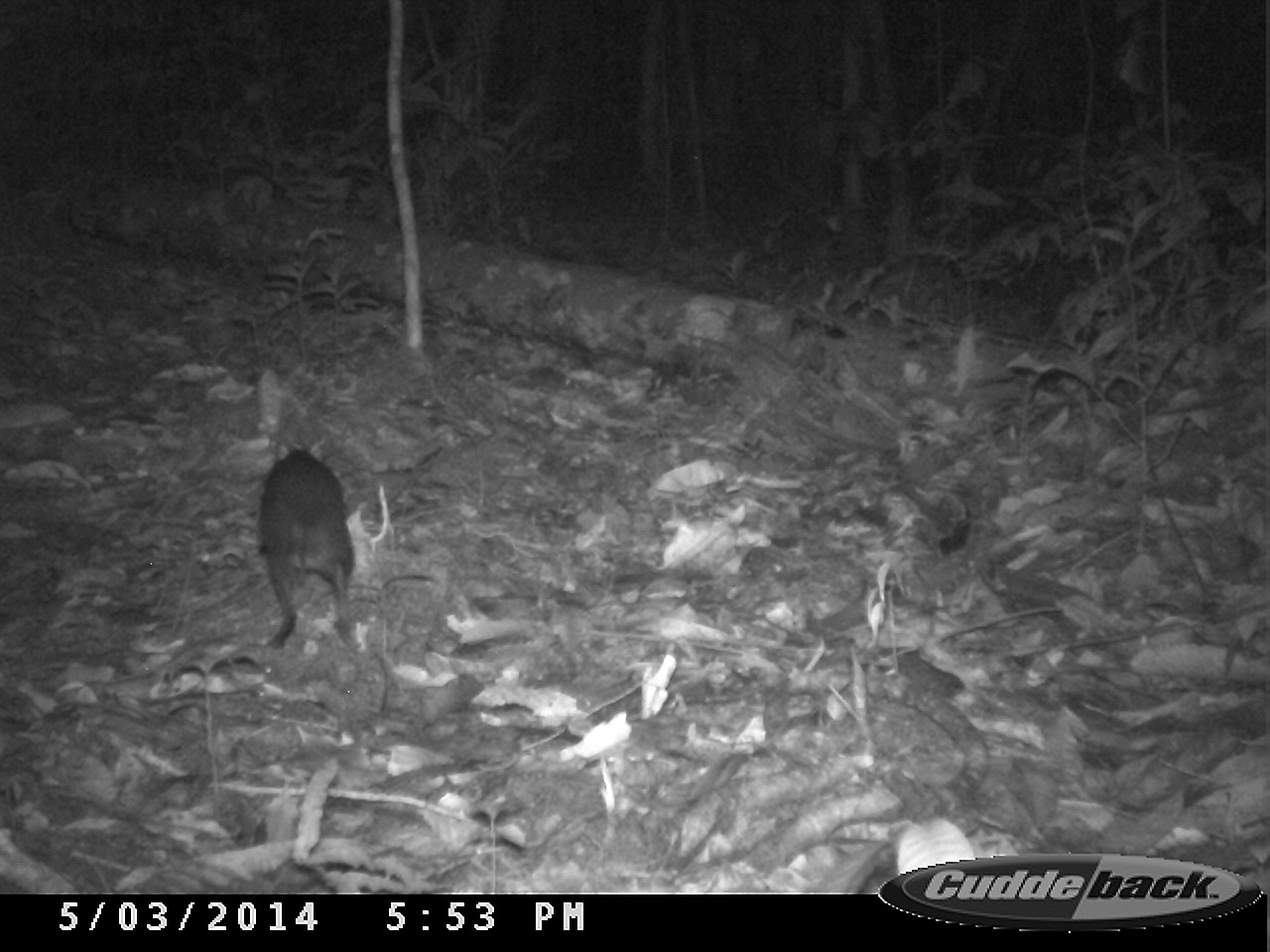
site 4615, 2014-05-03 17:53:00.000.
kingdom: Animalia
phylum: Chordata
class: Mammalia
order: Rodentia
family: Dasyproctidae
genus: Myoprocta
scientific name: Myoprocta pratti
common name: green acouchi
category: myoprocta pratii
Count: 1.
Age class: adult.